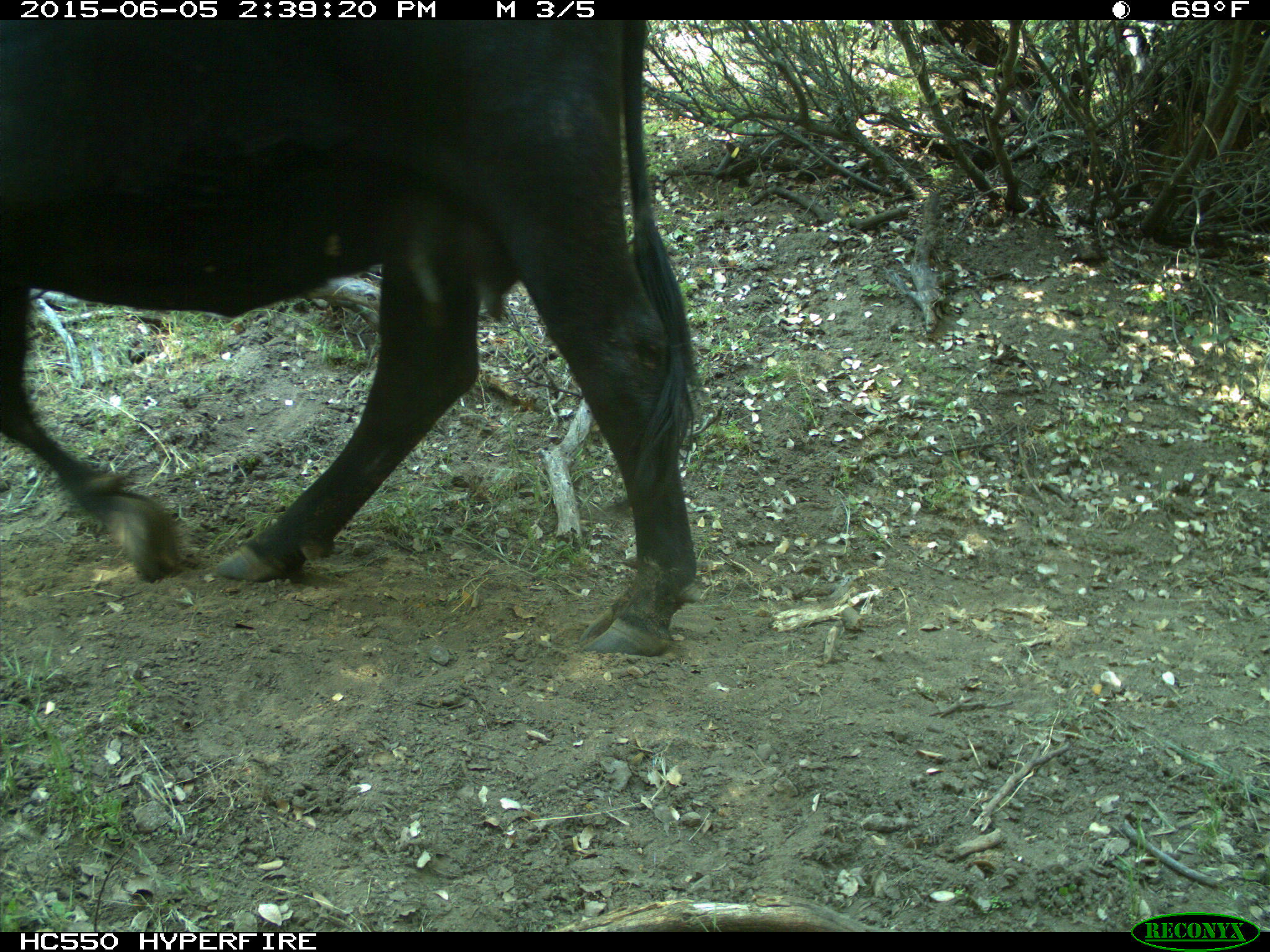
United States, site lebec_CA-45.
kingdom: Animalia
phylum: Chordata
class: Mammalia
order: Artiodactyla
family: Bovidae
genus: Bos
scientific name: Bos taurus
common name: domestic cow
Bos taurus (domestic cow).